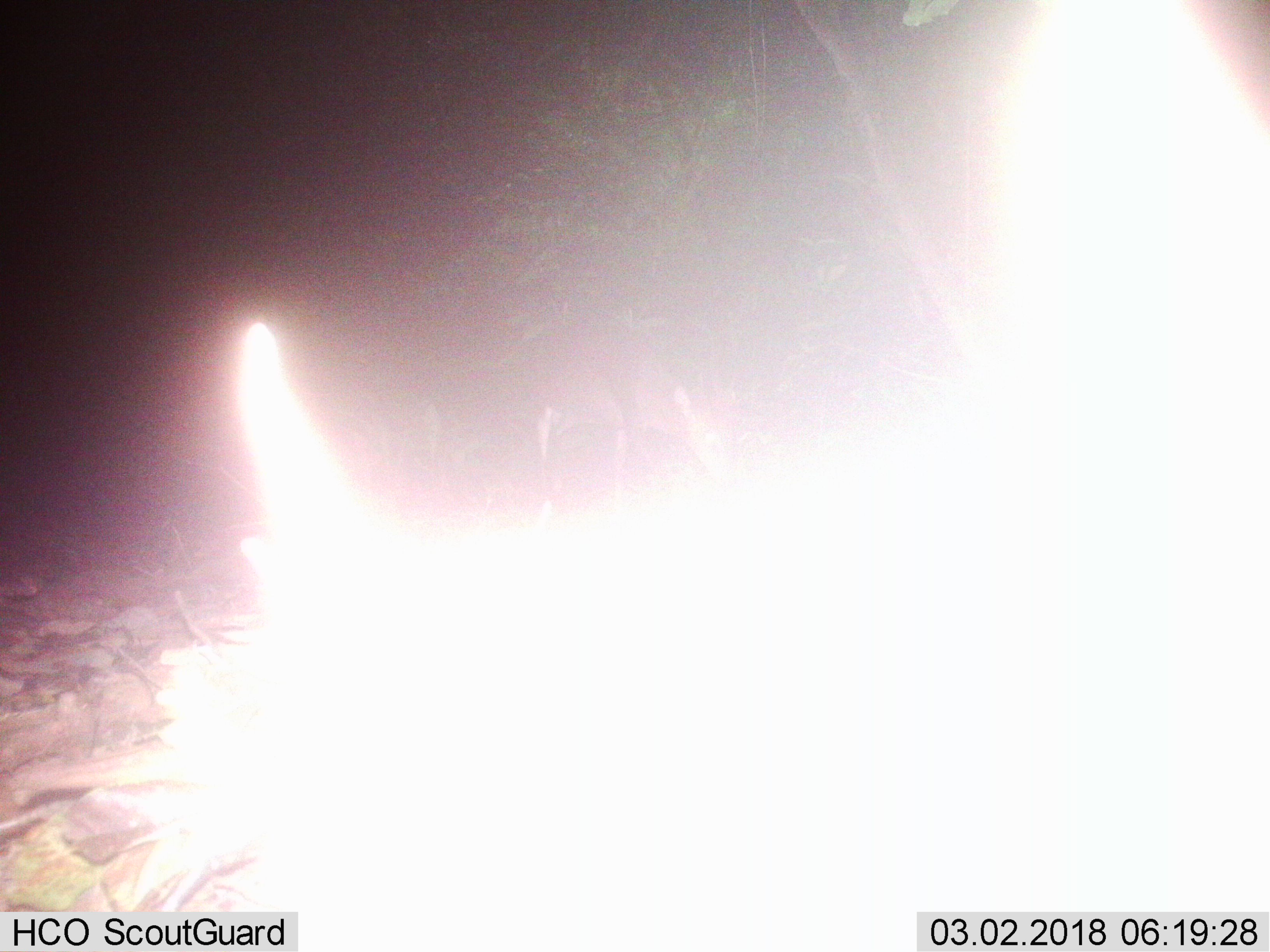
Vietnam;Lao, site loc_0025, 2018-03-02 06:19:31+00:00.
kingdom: Animalia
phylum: Chordata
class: Mammalia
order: Artiodactyla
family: Cervidae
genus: Muntiacus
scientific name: Muntiacus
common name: muntjacs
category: unidentified muntjac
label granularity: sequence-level